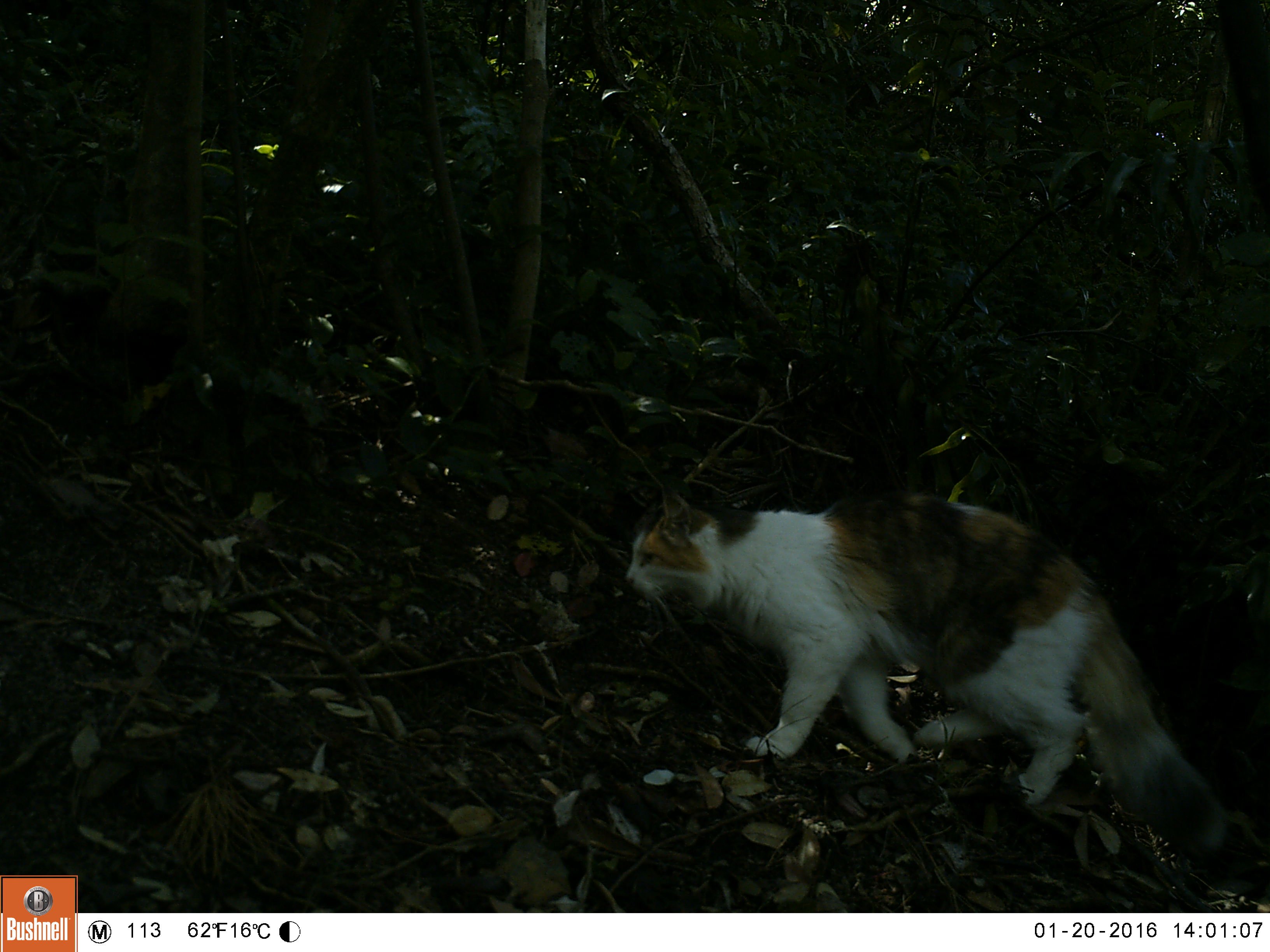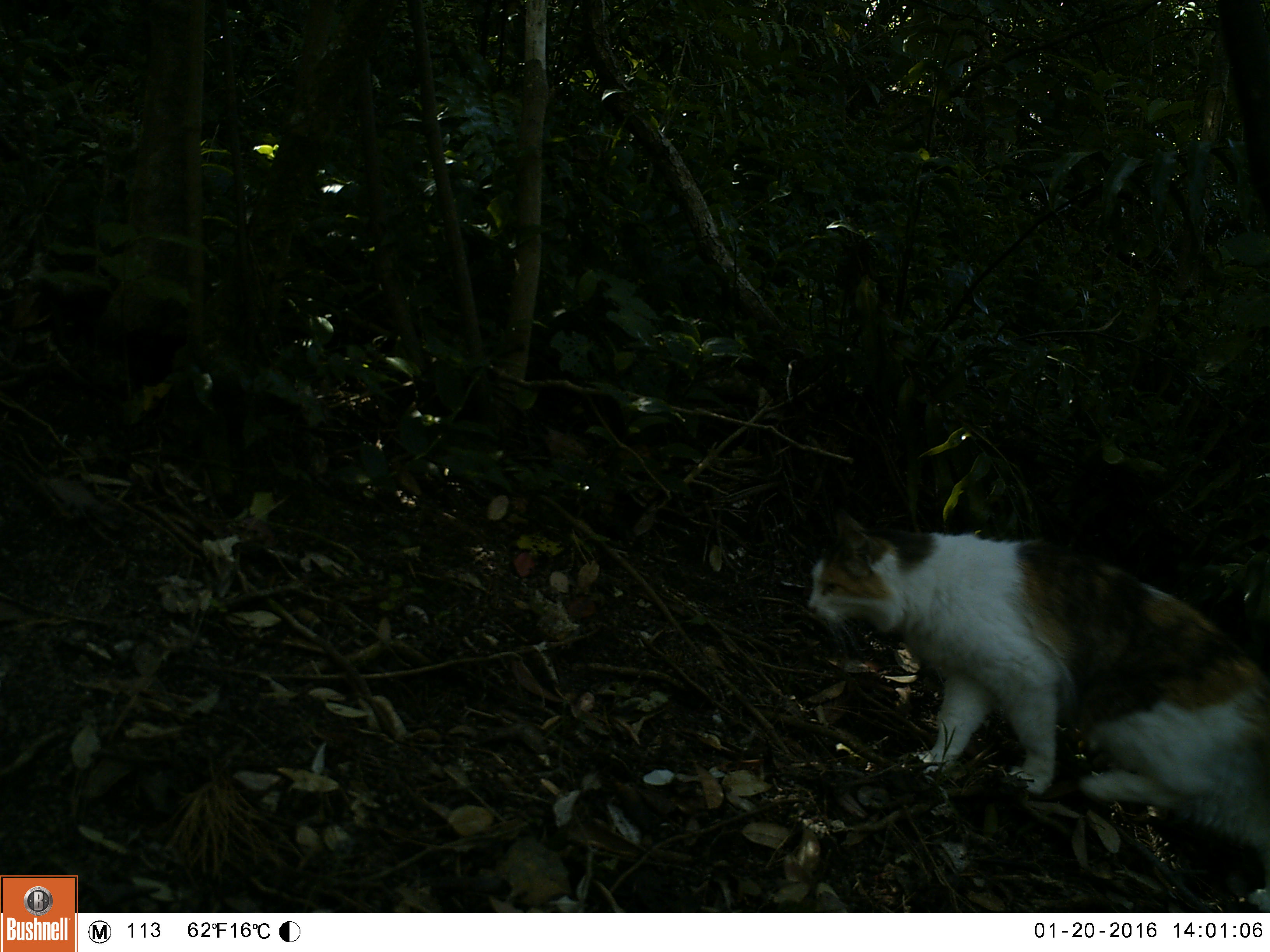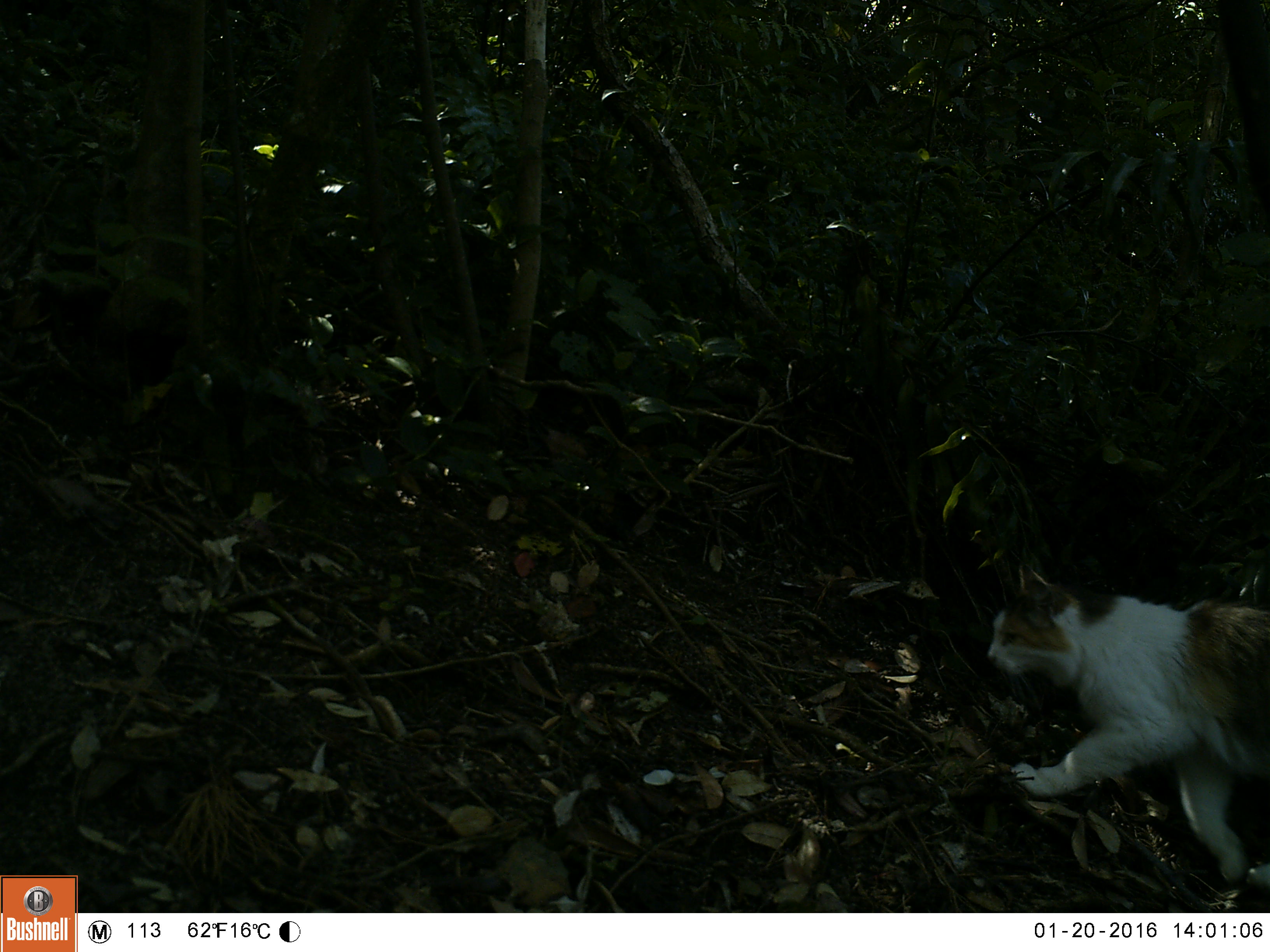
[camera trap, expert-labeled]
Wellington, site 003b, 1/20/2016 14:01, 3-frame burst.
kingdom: Animalia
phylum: Chordata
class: Mammalia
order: Carnivora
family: Felidae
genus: Felis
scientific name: Felis catus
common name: cat